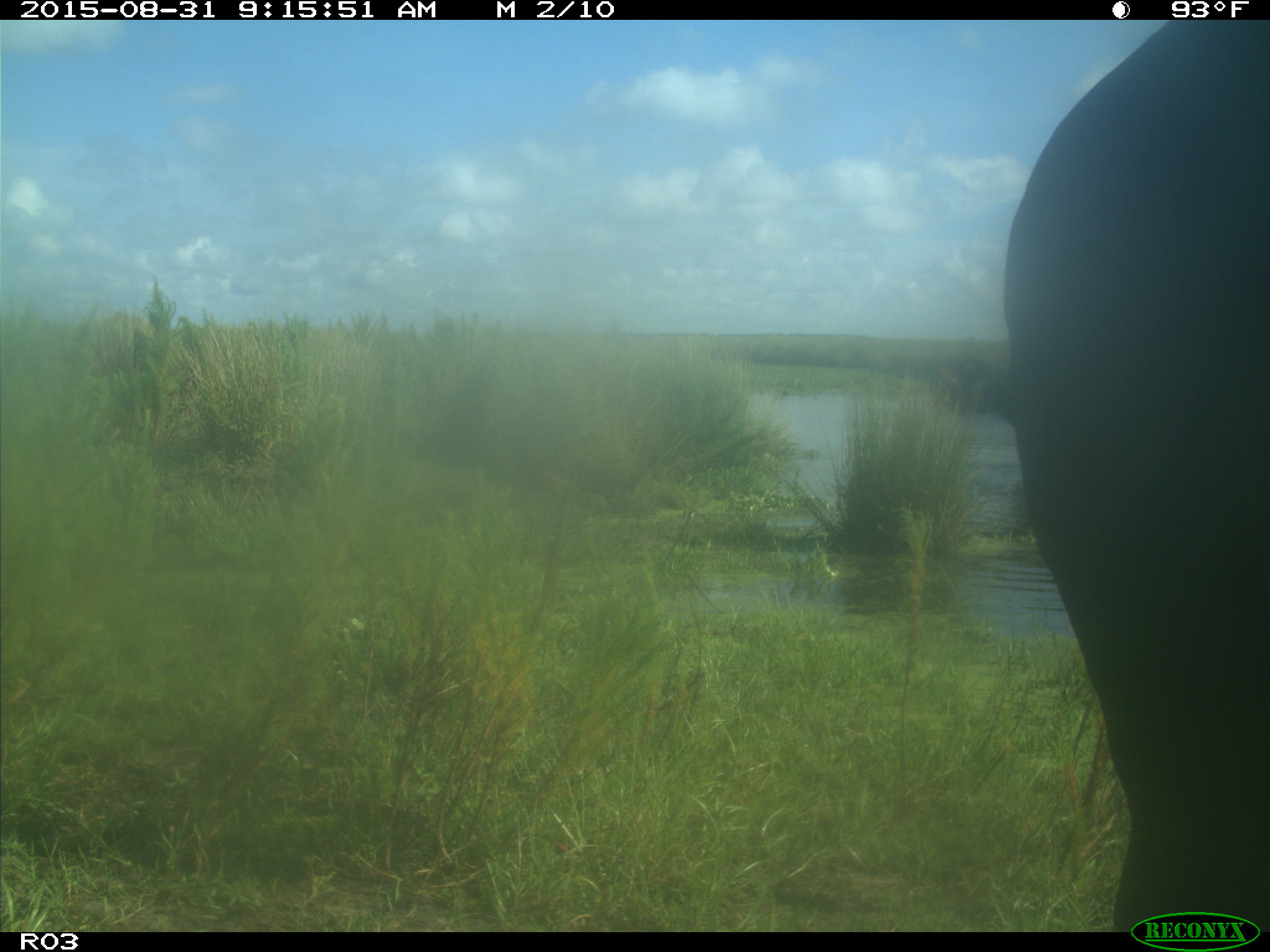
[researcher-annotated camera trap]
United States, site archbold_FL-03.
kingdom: Animalia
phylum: Chordata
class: Mammalia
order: Artiodactyla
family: Bovidae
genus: Bos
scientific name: Bos taurus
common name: domestic cow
Bos taurus (domestic cow).